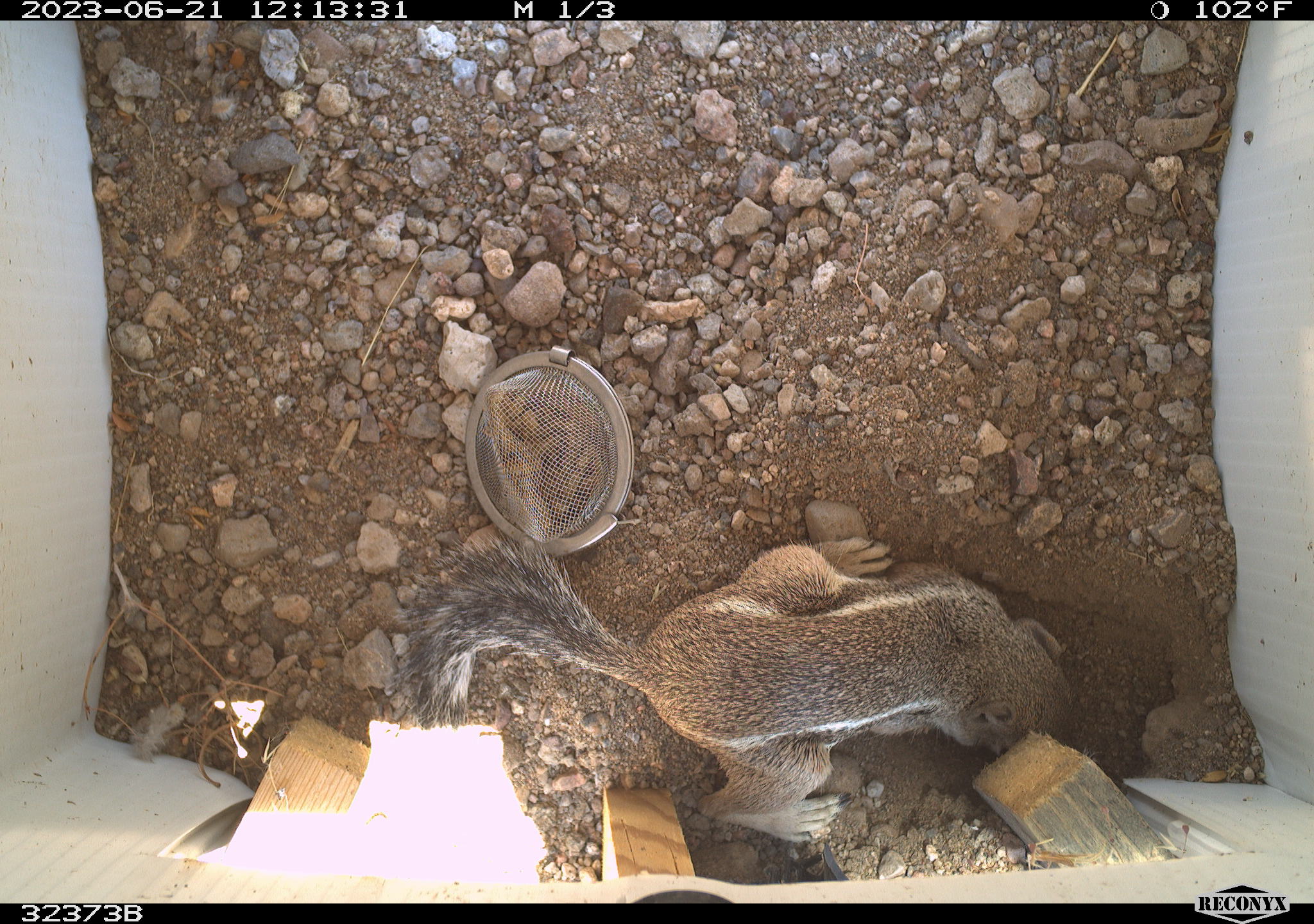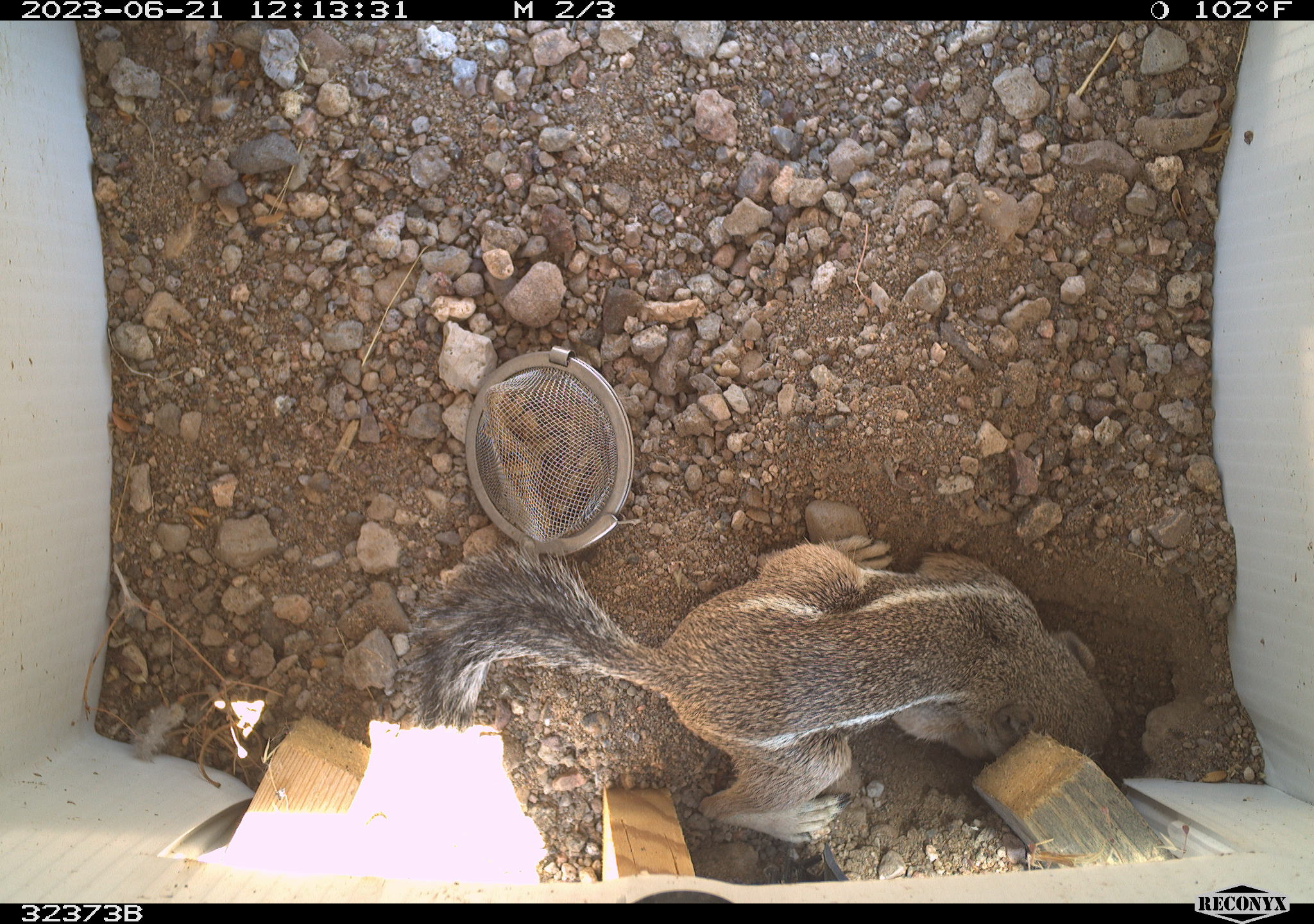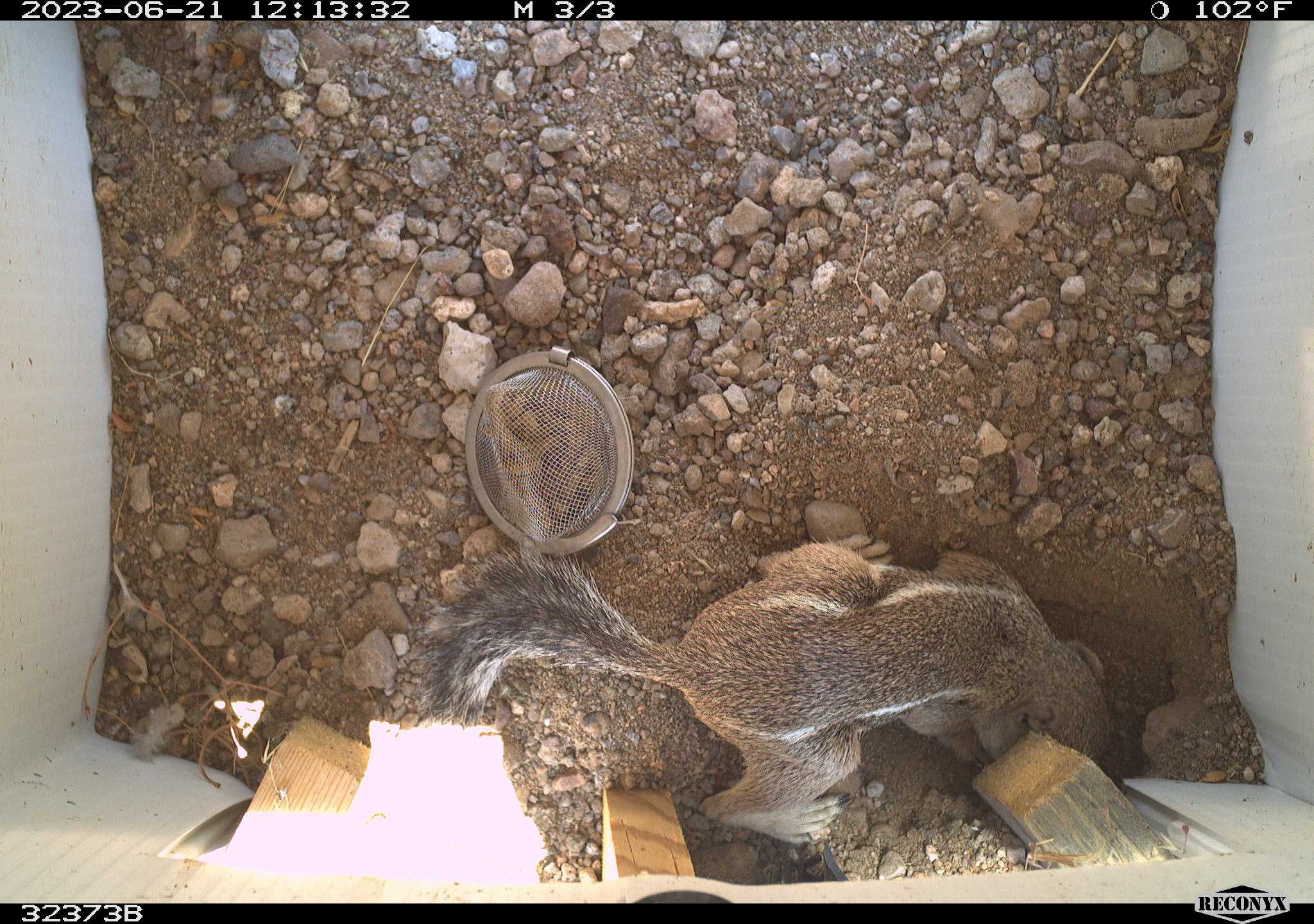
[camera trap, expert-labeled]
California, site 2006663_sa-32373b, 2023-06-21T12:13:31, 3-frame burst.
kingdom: Animalia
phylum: Chordata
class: Mammalia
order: Rodentia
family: Sciuridae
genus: Ammospermophilus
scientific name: Ammospermophilus leucurus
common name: white-tailed antelope squirrel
White-tailed antelope squirrel (Ammospermophilus leucurus).